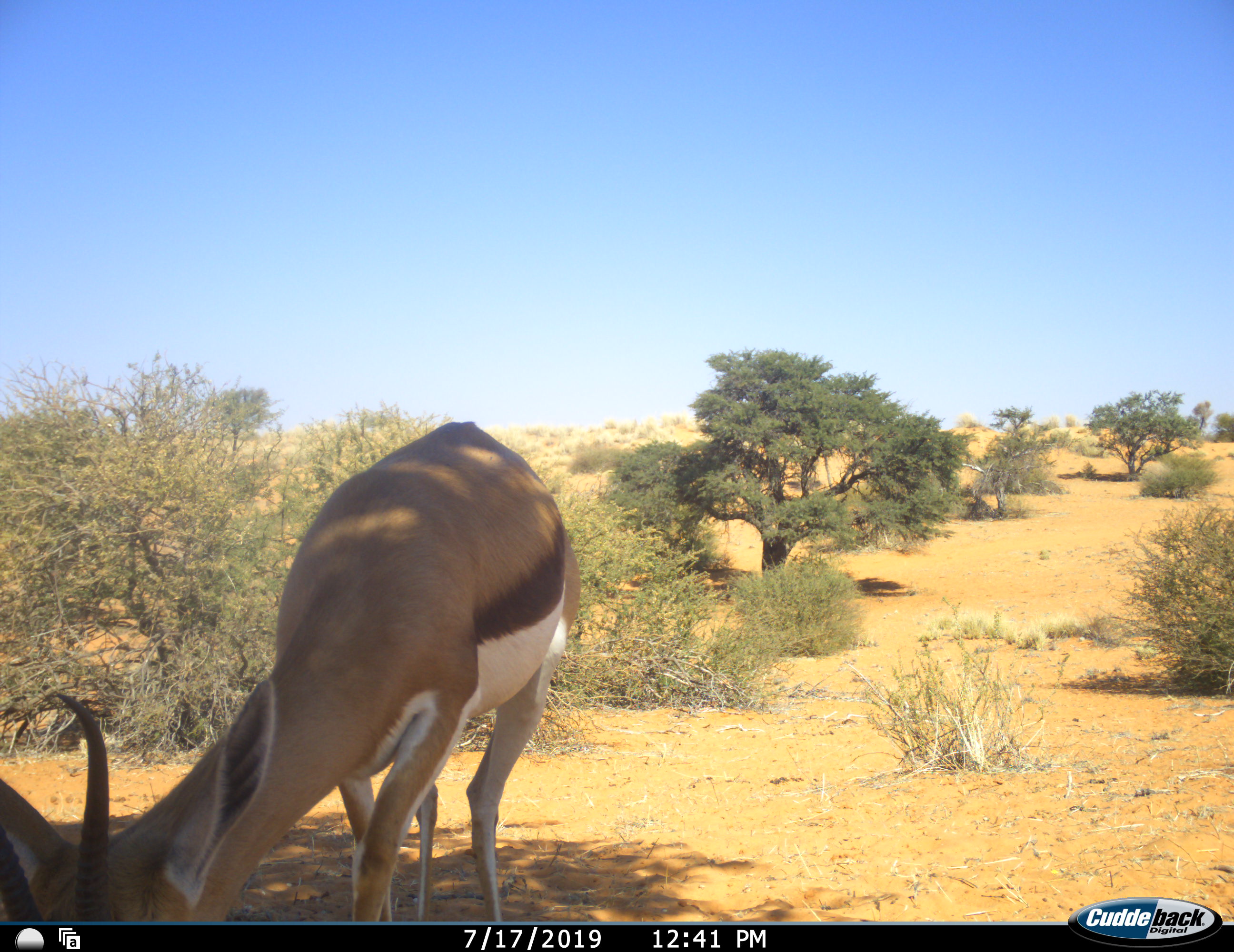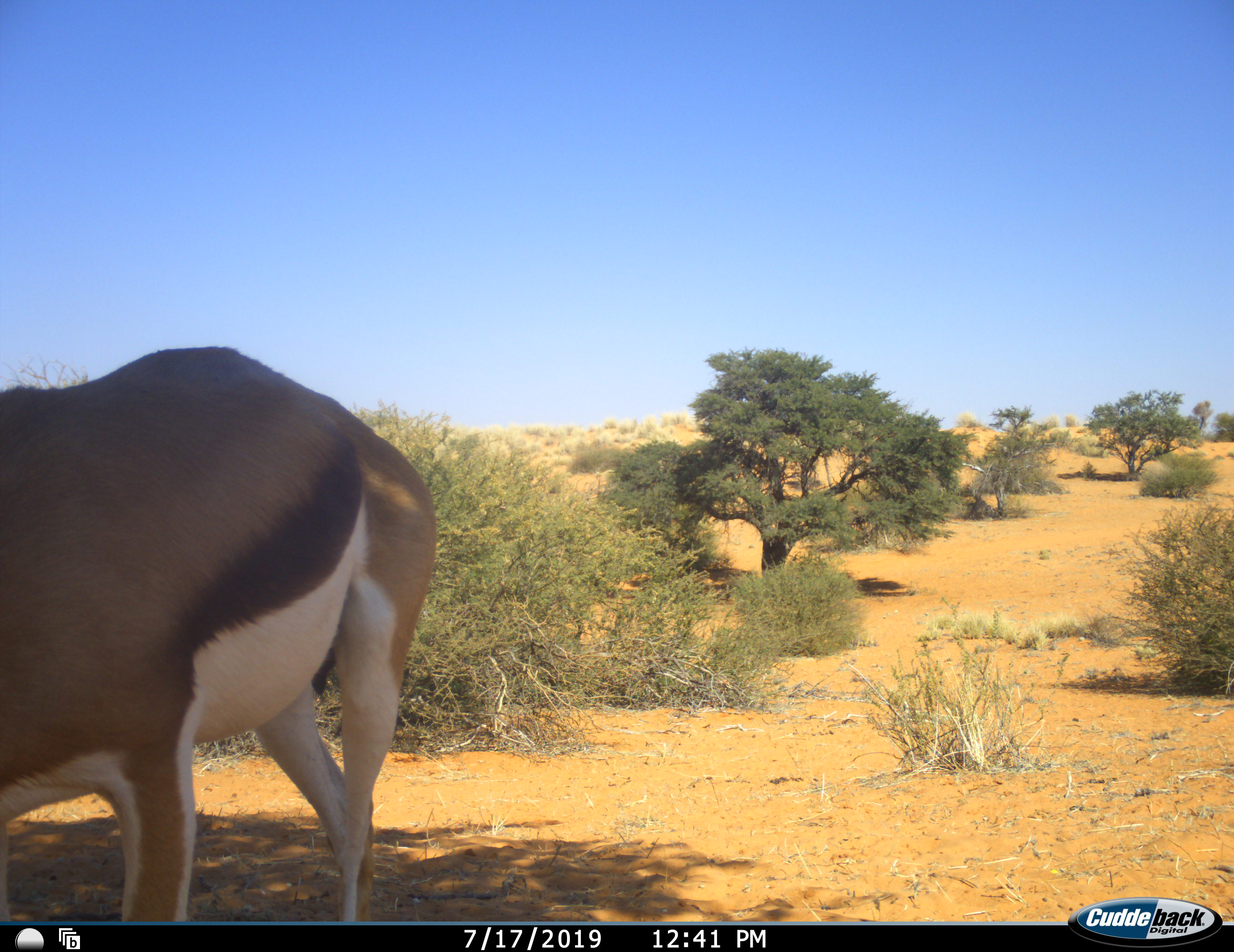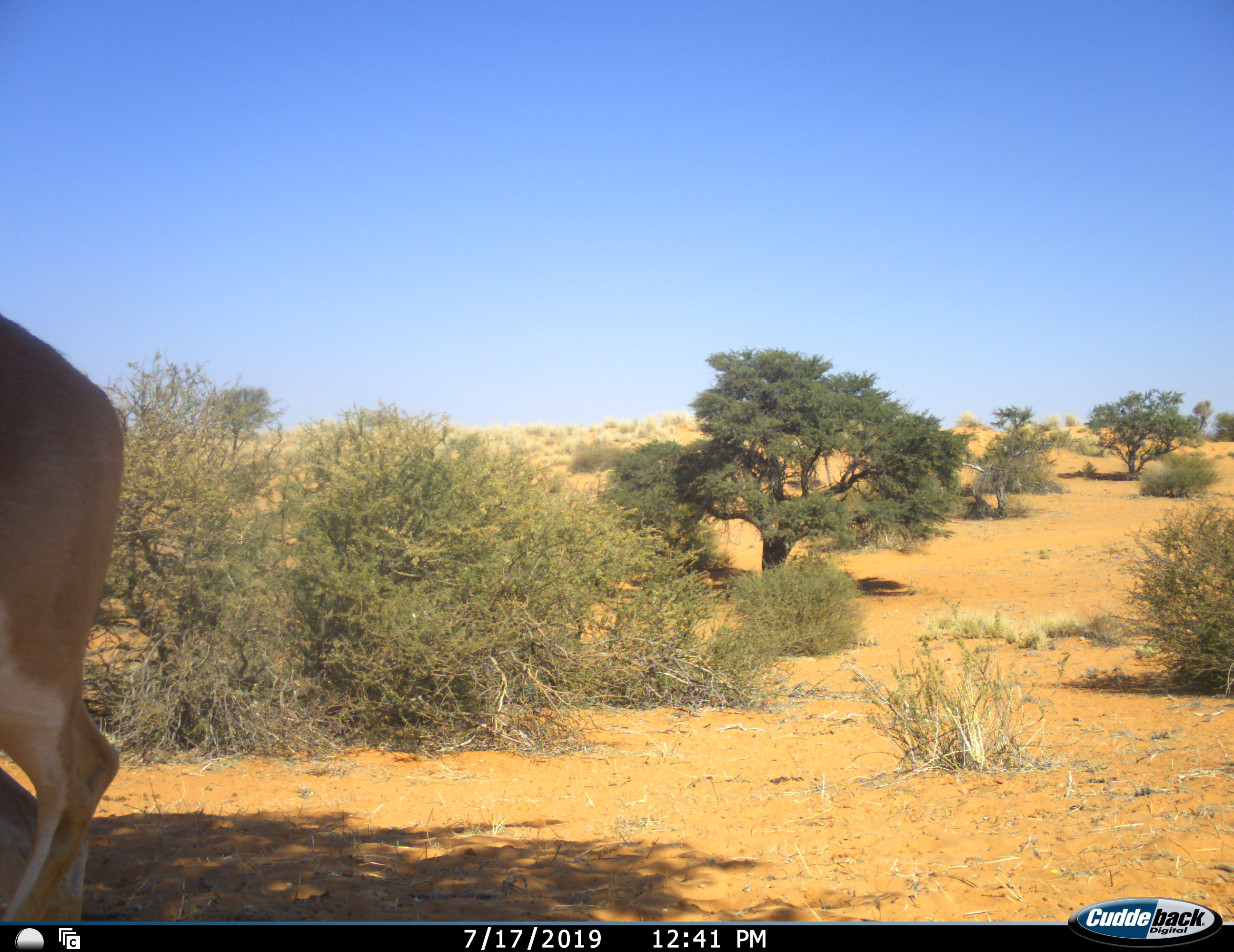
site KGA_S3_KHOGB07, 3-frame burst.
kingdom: Animalia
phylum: Chordata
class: Mammalia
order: Artiodactyla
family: Bovidae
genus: Antidorcas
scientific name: Antidorcas marsupialis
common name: springbok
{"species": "springbok (Antidorcas marsupialis)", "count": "1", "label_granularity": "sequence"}